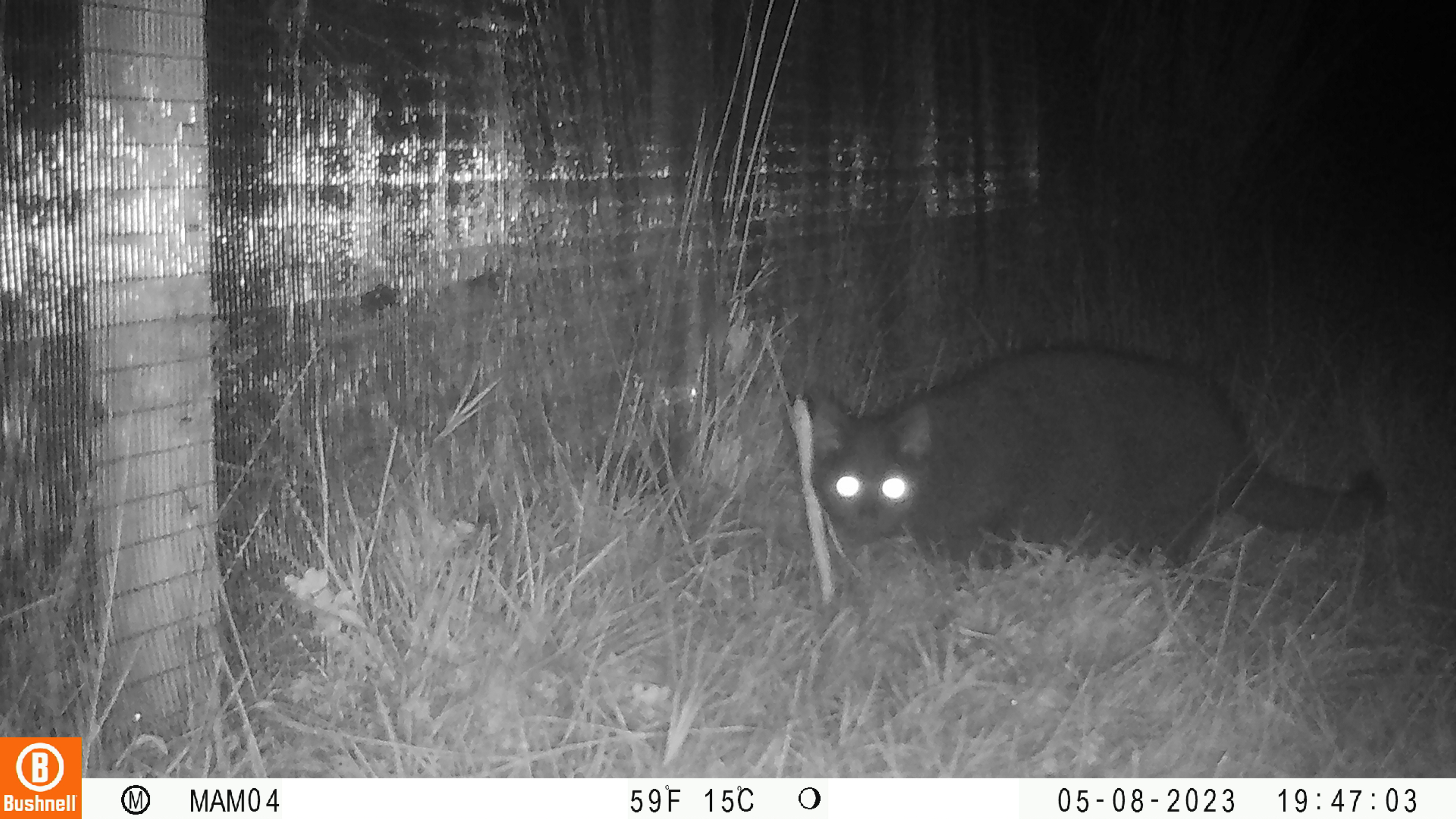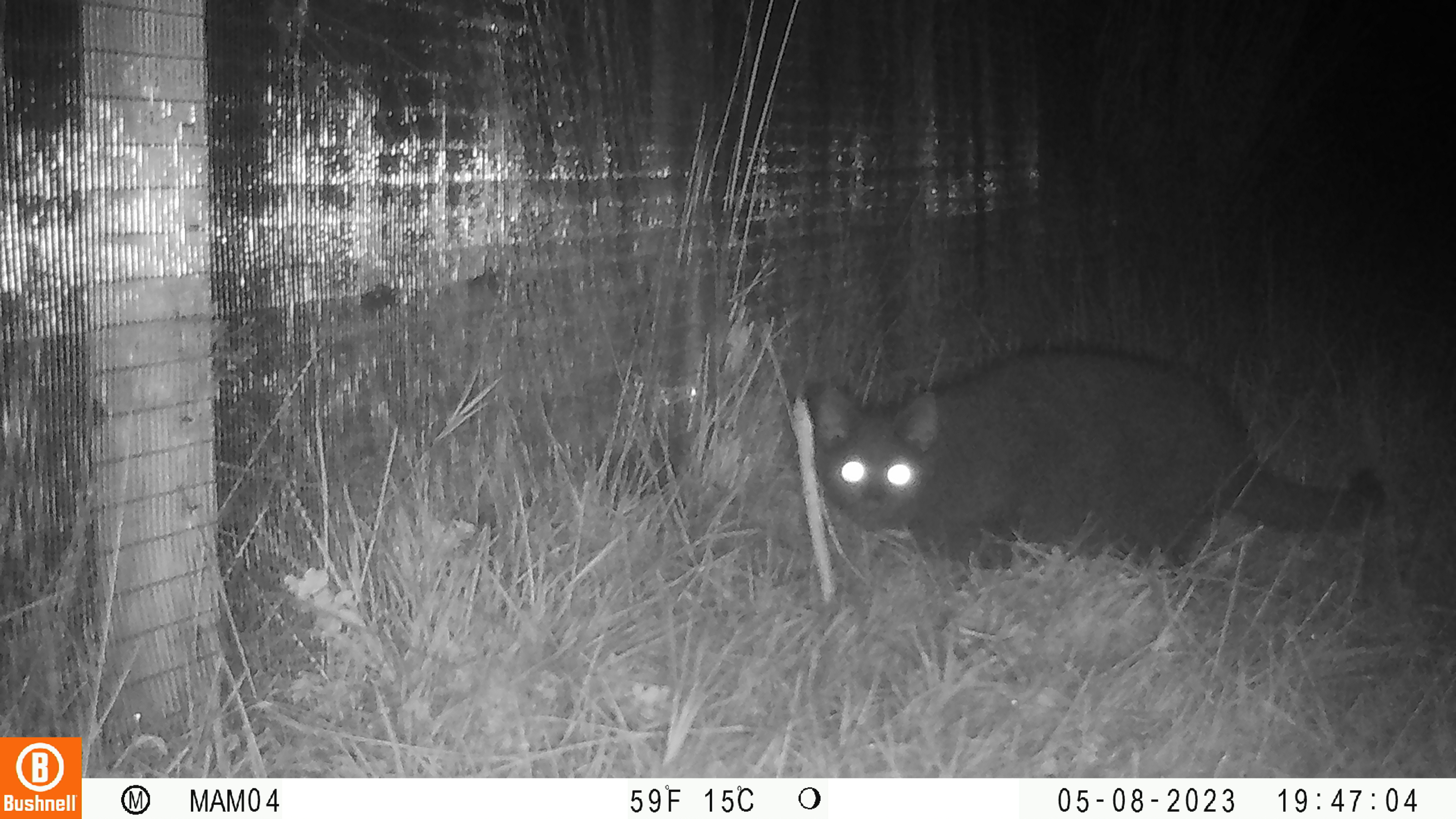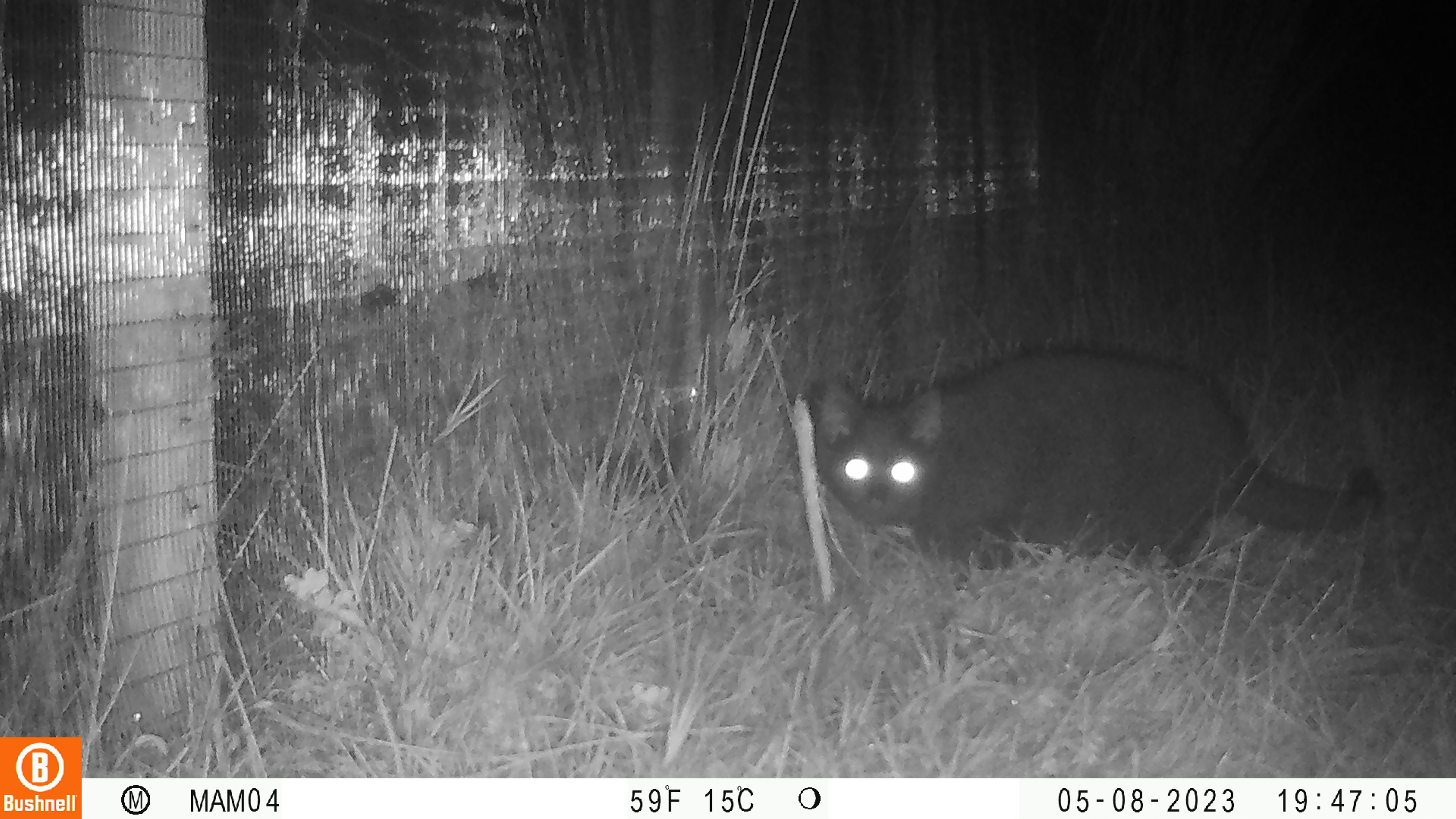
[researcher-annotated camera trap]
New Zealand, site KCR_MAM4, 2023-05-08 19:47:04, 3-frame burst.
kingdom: Animalia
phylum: Chordata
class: Mammalia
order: Carnivora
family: Felidae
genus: Felis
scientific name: Felis catus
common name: domestic cat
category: cat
Cat (domestic cat) (Felis catus).